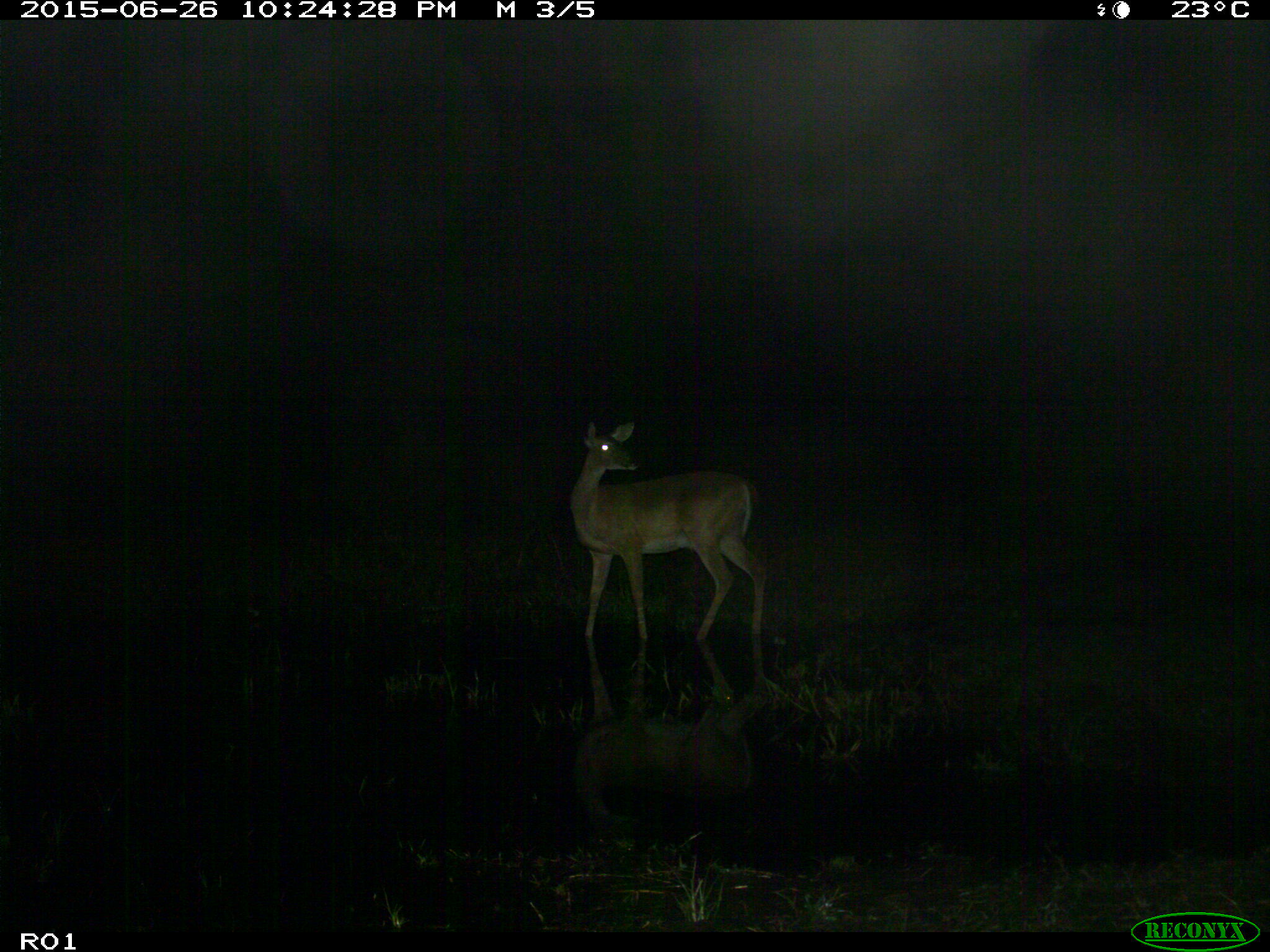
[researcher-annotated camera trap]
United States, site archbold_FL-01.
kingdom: Animalia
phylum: Chordata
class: Mammalia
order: Artiodactyla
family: Cervidae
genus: Odocoileus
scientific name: Odocoileus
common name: deer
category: unidentified deer